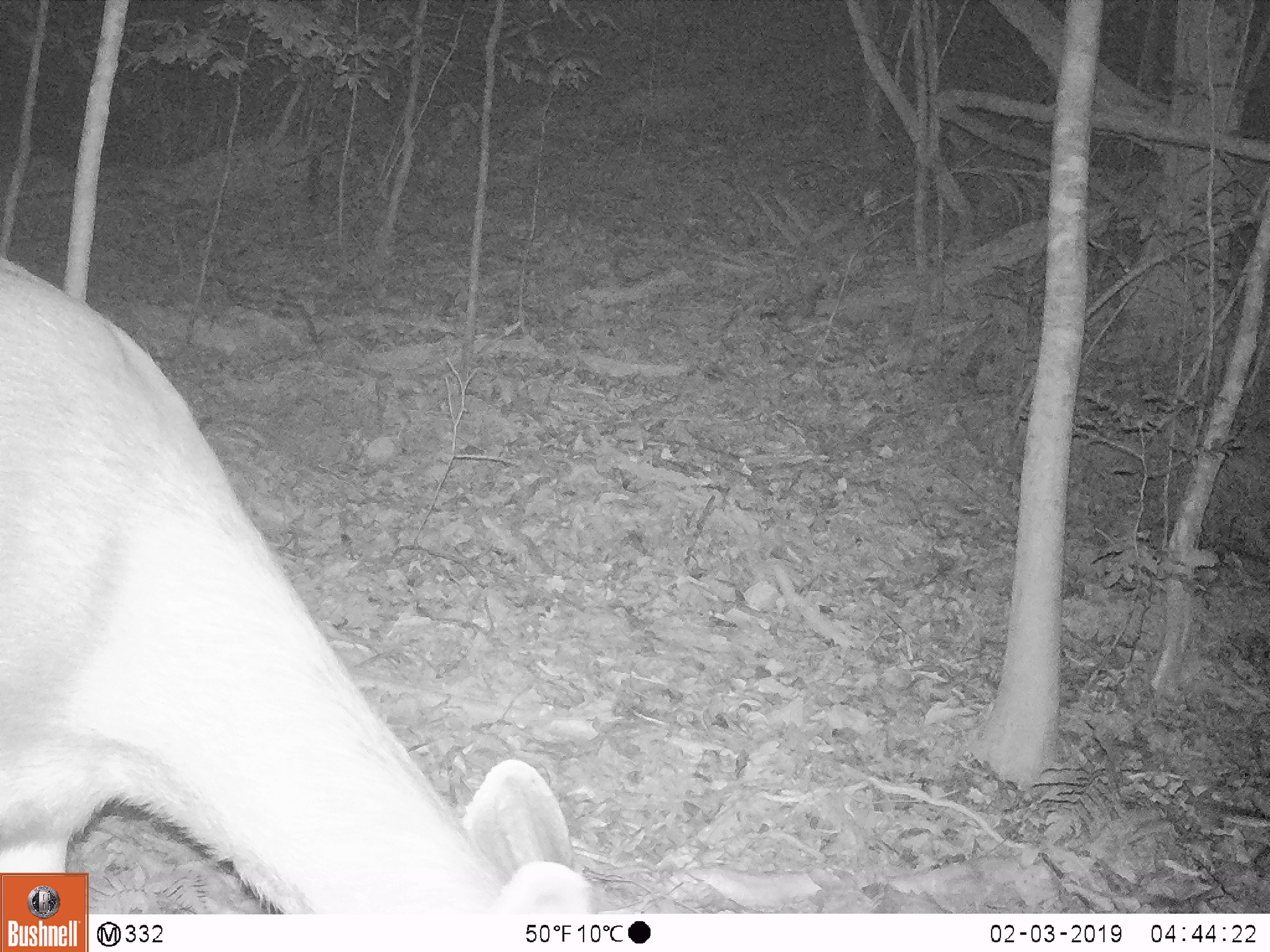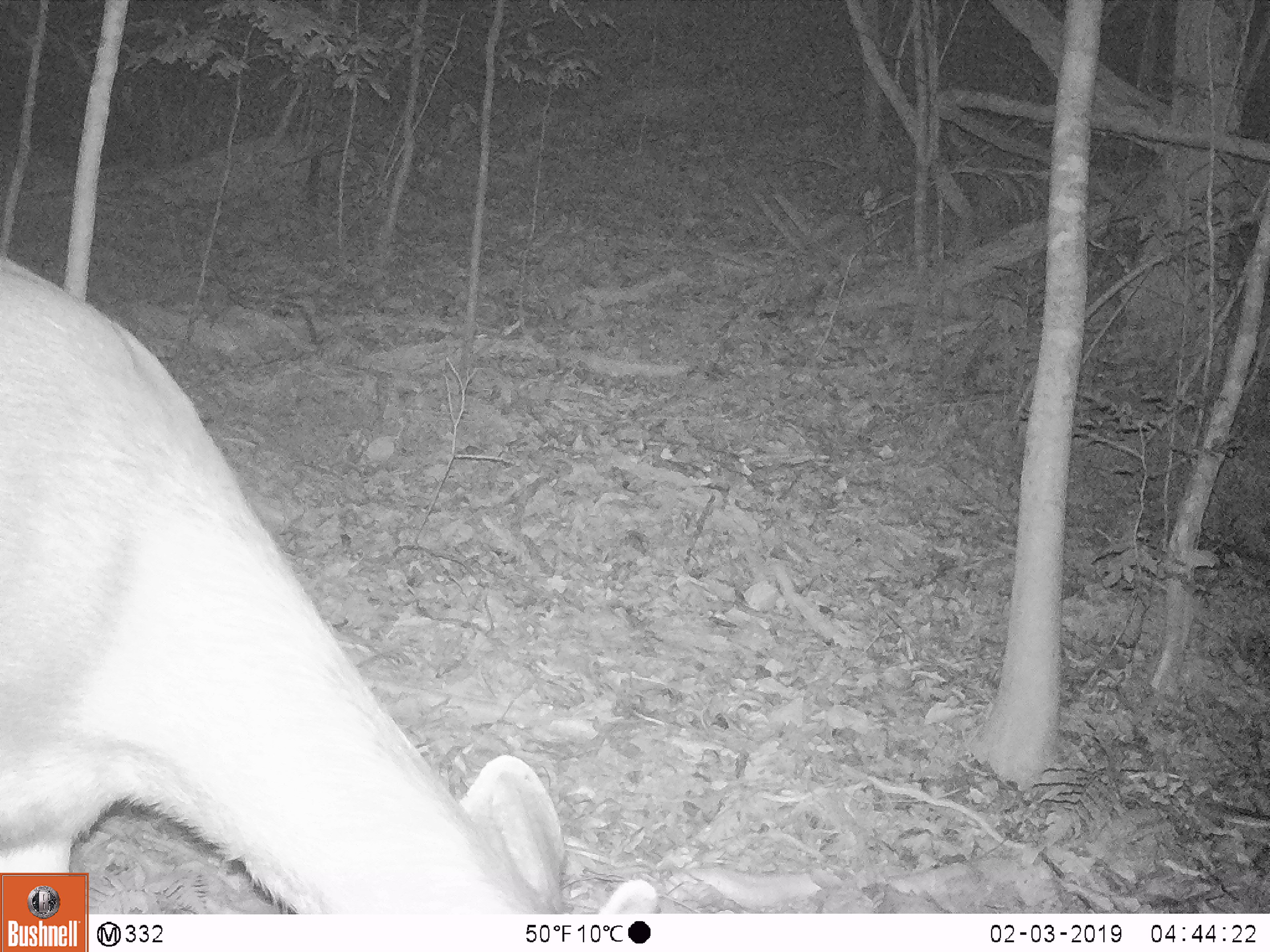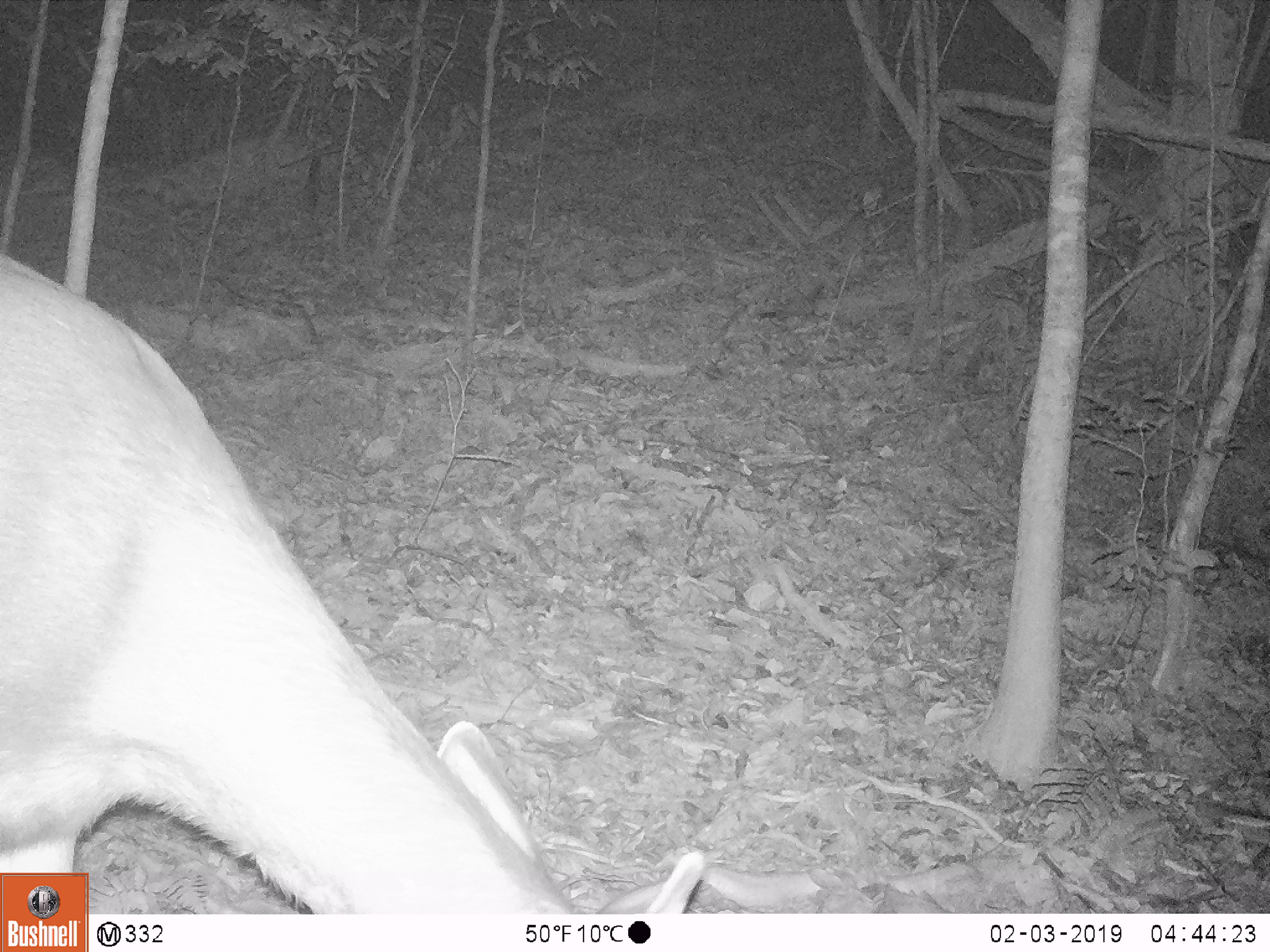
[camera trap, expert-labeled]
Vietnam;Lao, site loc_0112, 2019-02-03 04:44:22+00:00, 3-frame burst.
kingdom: Animalia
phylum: Chordata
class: Mammalia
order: Artiodactyla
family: Cervidae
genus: Rusa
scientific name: Rusa unicolor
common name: sambar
Sambar (Rusa unicolor). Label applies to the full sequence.